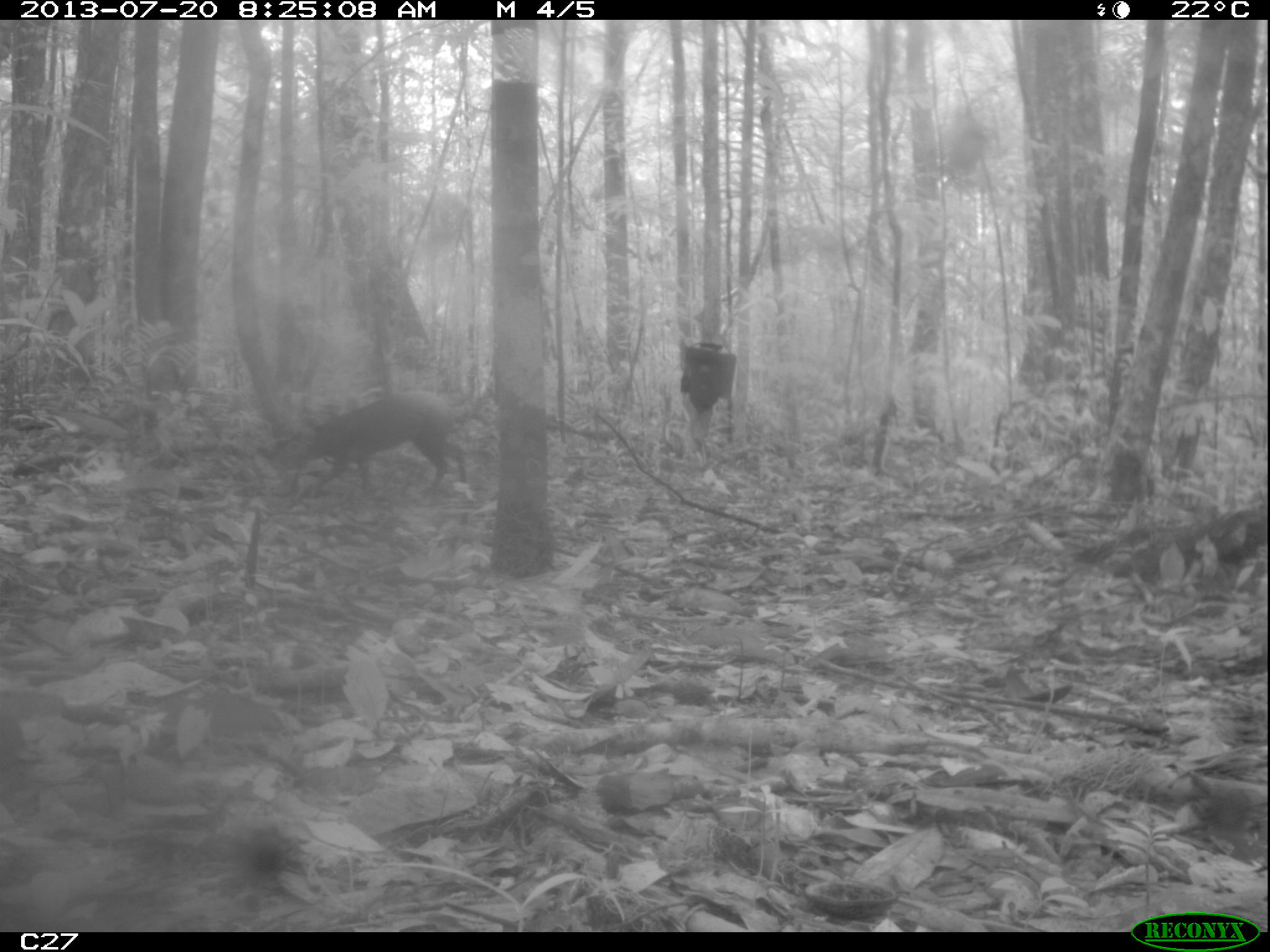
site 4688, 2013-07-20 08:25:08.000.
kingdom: Animalia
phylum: Chordata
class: Mammalia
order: Rodentia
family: Dasyproctidae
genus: Dasyprocta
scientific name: Dasyprocta leporina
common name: red-rumped agouti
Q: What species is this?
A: Dasyprocta leporina (red-rumped agouti).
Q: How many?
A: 1.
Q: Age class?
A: Adult.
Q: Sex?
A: Male.